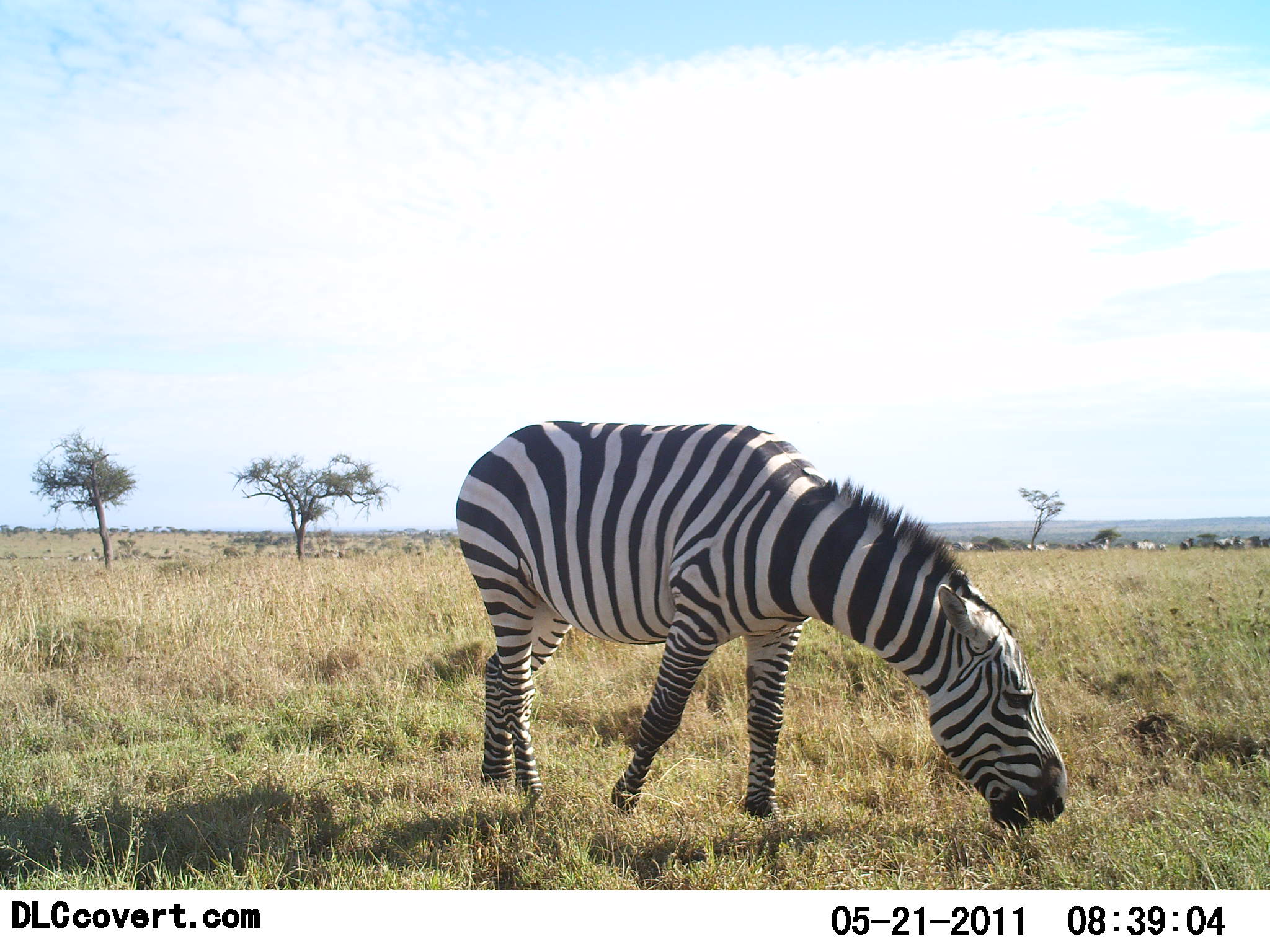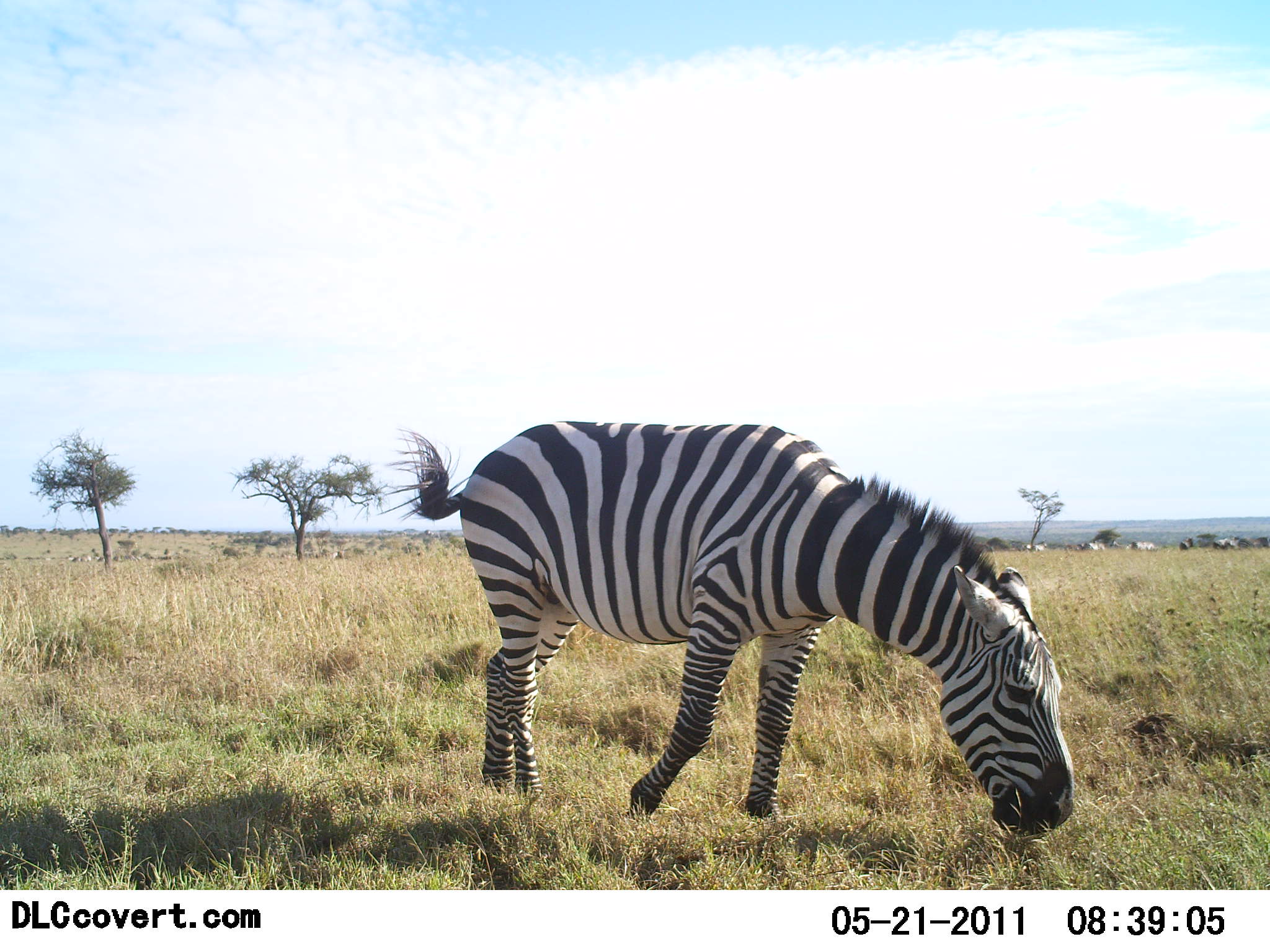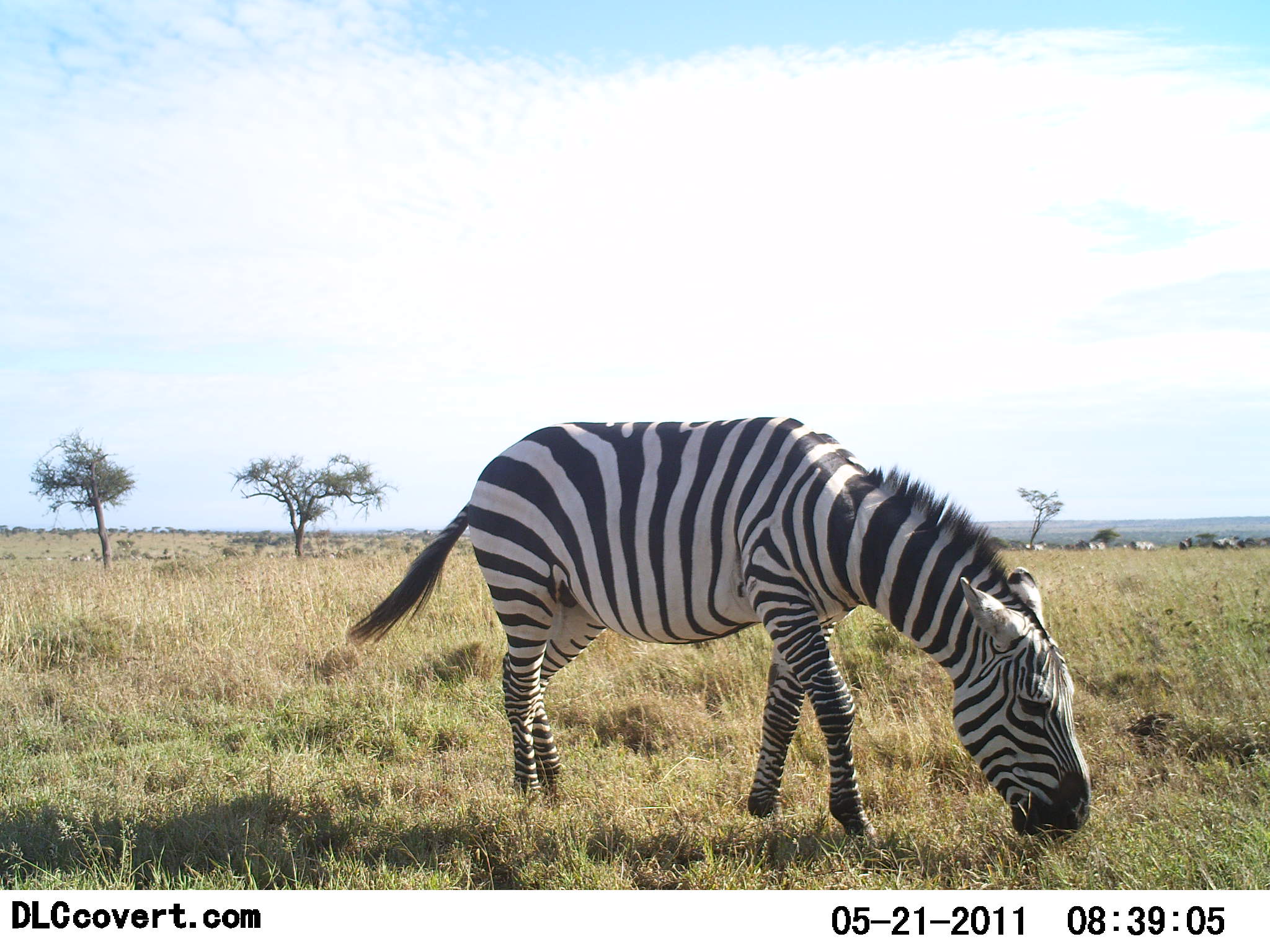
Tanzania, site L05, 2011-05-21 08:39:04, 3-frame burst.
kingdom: Animalia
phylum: Chordata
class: Mammalia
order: Perissodactyla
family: Equidae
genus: Equus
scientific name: Equus quagga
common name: plains zebra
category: zebra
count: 1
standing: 20%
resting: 0%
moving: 7%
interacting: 0%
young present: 0%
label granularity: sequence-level